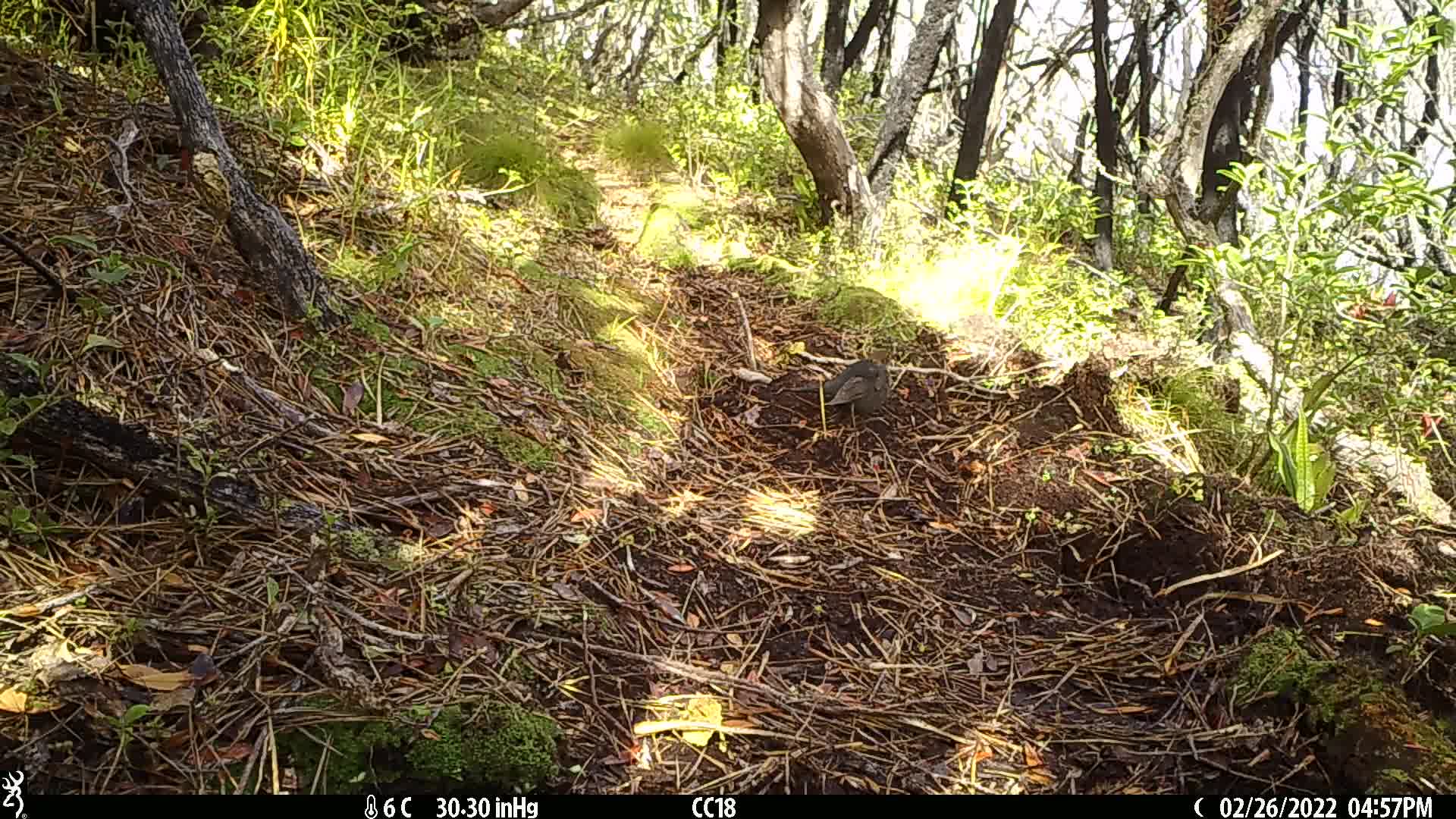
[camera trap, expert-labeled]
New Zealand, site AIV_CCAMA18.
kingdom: Animalia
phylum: Chordata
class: Aves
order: Passeriformes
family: Turdidae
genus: Turdus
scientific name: Turdus merula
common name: eurasian blackbird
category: blackbird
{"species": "blackbird (eurasian blackbird) (Turdus merula)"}